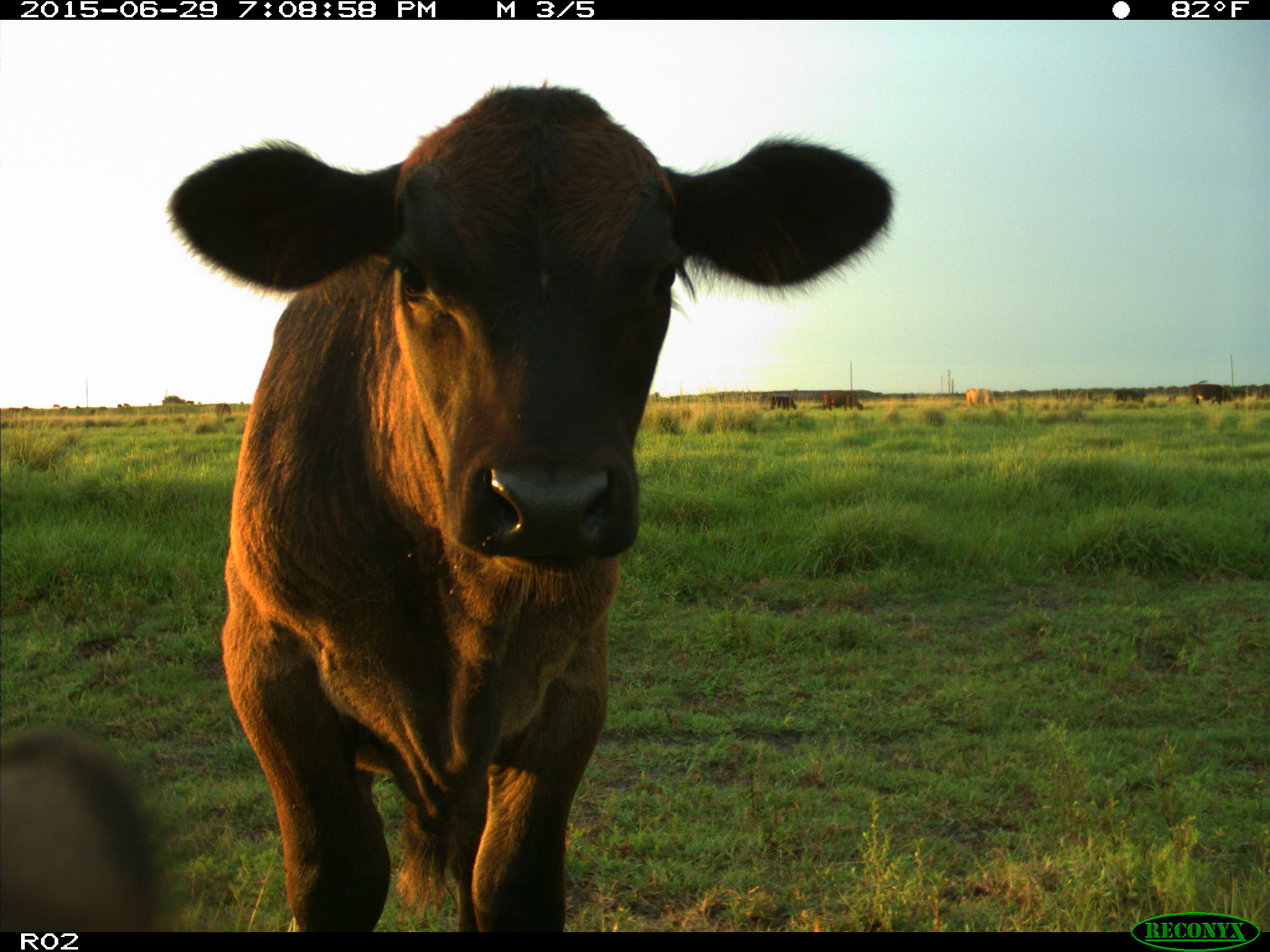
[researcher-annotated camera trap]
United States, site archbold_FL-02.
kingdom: Animalia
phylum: Chordata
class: Mammalia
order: Artiodactyla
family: Bovidae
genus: Bos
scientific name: Bos taurus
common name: domestic cow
Bos taurus (domestic cow).